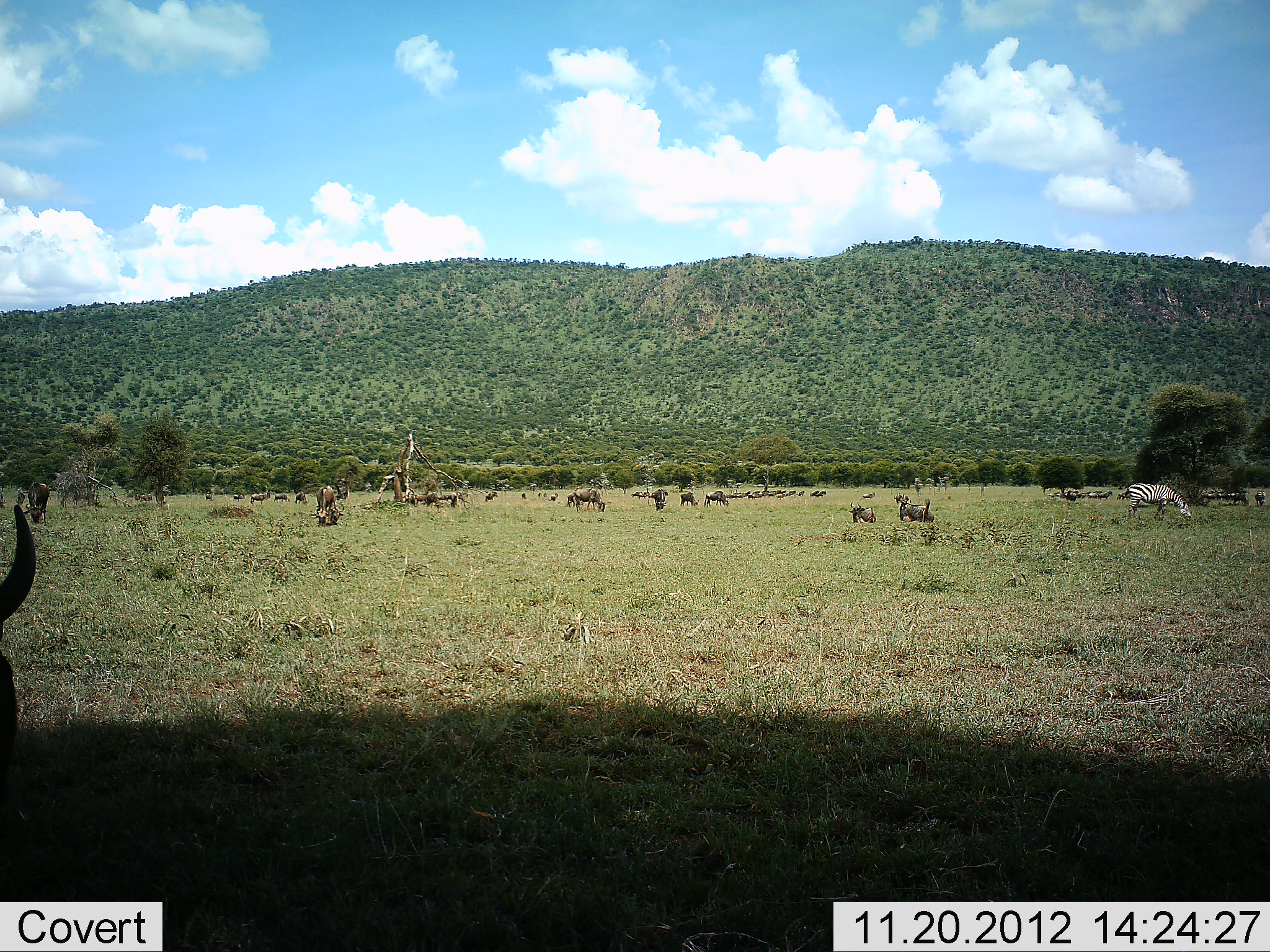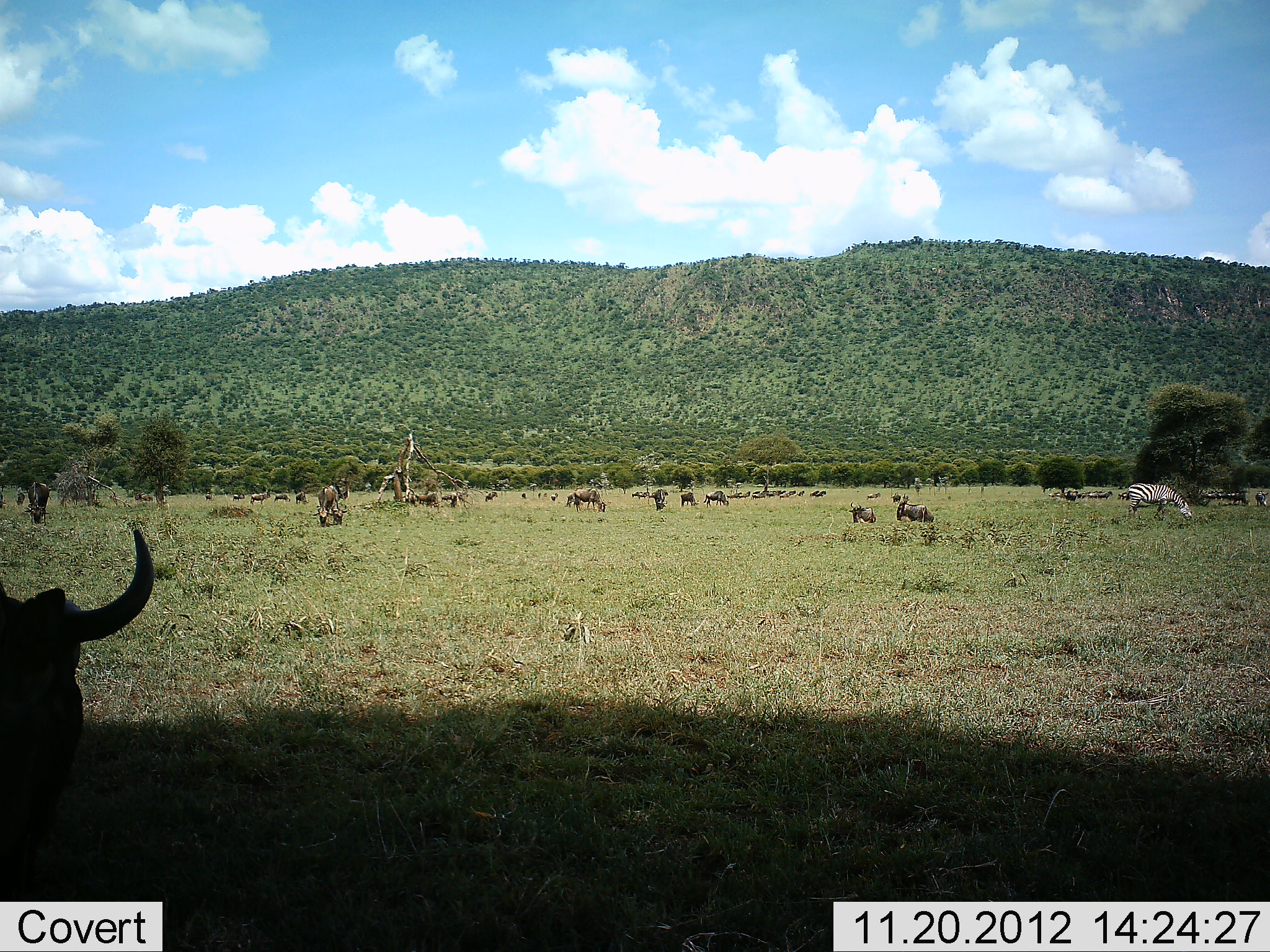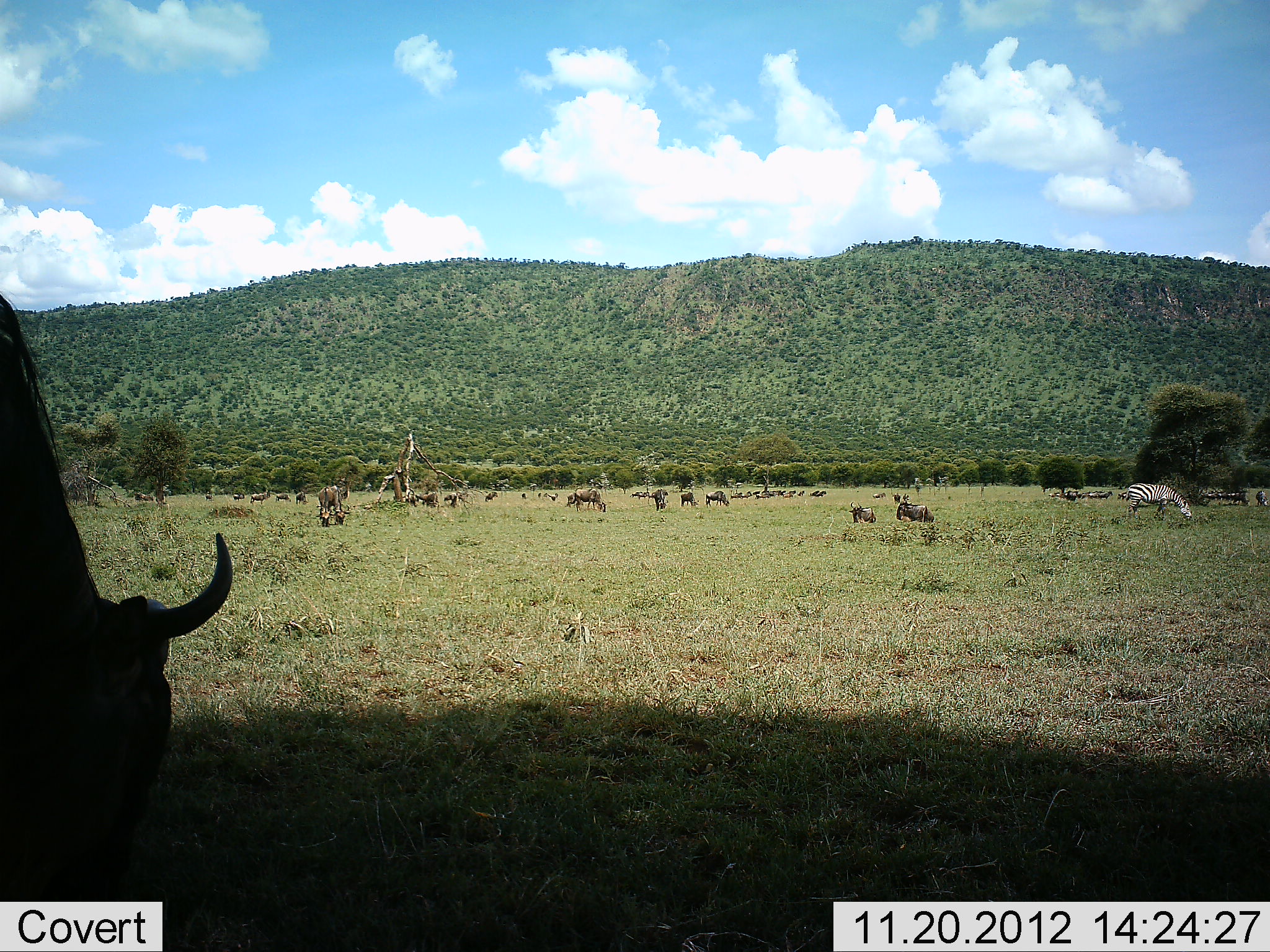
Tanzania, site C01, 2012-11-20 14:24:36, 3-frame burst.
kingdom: Animalia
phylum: Chordata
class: Mammalia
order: Artiodactyla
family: Bovidae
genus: Connochaetes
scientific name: Connochaetes taurinus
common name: blue wildebeest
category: wildebeest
Wildebeest (blue wildebeest) (Connochaetes taurinus), count 11-50. Behavior (volunteer vote fractions): standing 70%, resting 30%, moving 30%, interacting 5%. Young present (vote fraction): 0%. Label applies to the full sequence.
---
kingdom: Animalia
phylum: Chordata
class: Mammalia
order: Perissodactyla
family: Equidae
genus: Equus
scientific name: Equus quagga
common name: plains zebra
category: zebra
Zebra (plains zebra) (Equus quagga), count 1. Behavior (volunteer vote fractions): standing 11%, resting 6%, moving 11%, interacting 6%. Young present (vote fraction): 0%. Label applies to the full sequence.